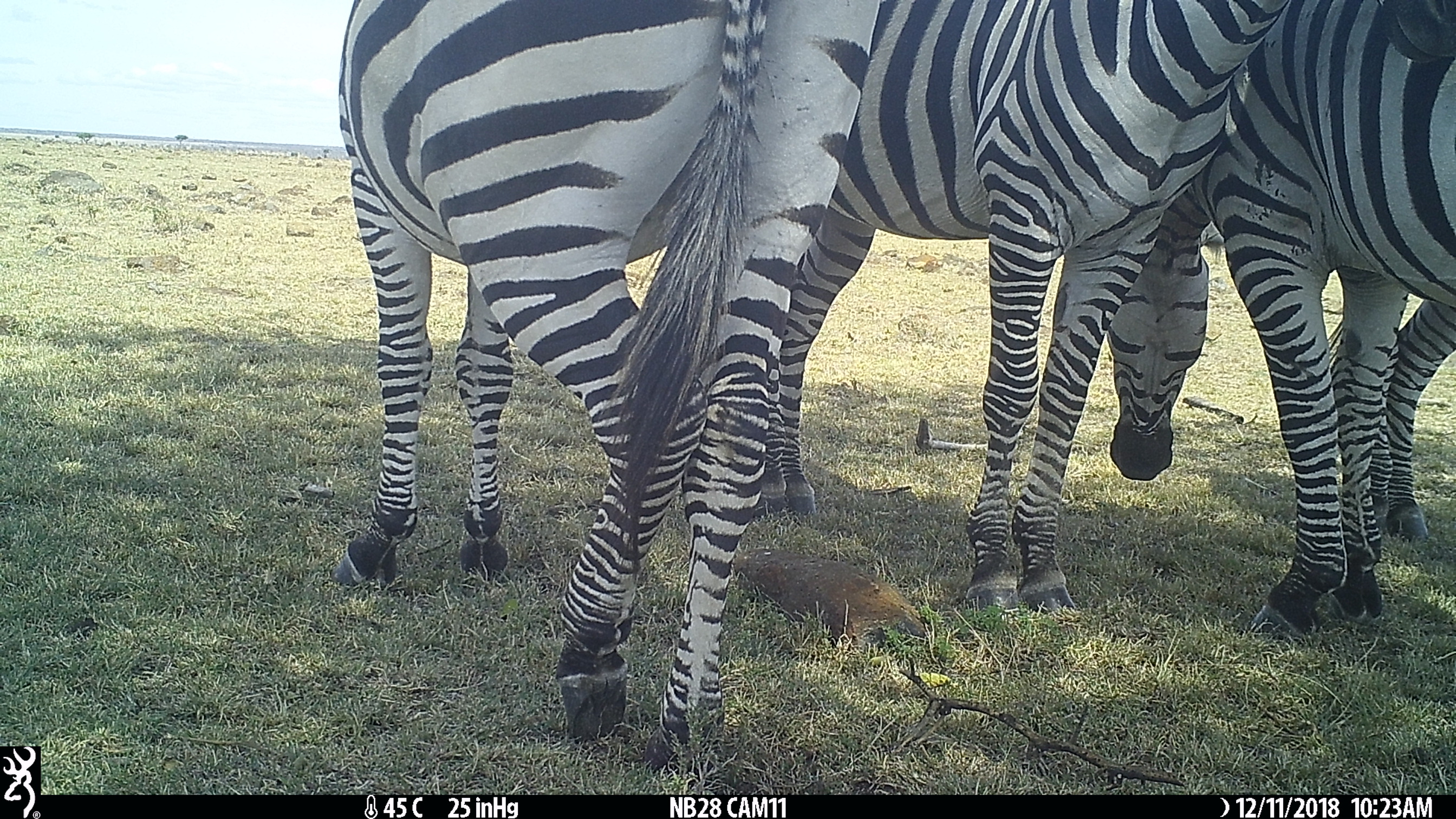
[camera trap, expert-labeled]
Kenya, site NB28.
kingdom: Animalia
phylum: Chordata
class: Mammalia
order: Perissodactyla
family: Equidae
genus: Equus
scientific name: Equus quagga burchellii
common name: burchell's zebra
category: zebra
Zebra (burchell's zebra) (Equus quagga burchellii).